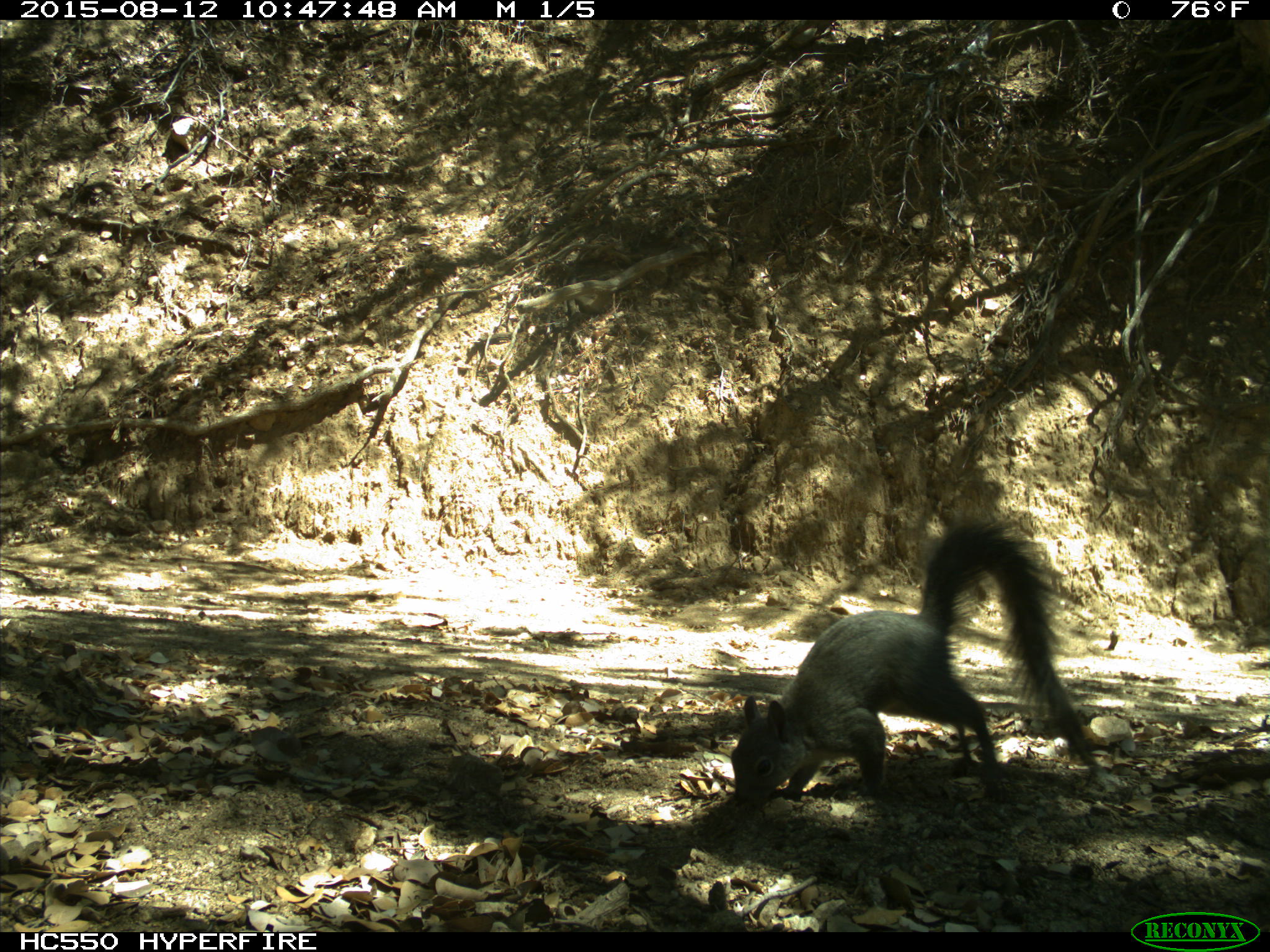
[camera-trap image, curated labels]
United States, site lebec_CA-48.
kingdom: Animalia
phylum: Chordata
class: Mammalia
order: Rodentia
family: Sciuridae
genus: Sciurus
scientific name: Sciurus carolinensis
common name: eastern gray squirrel